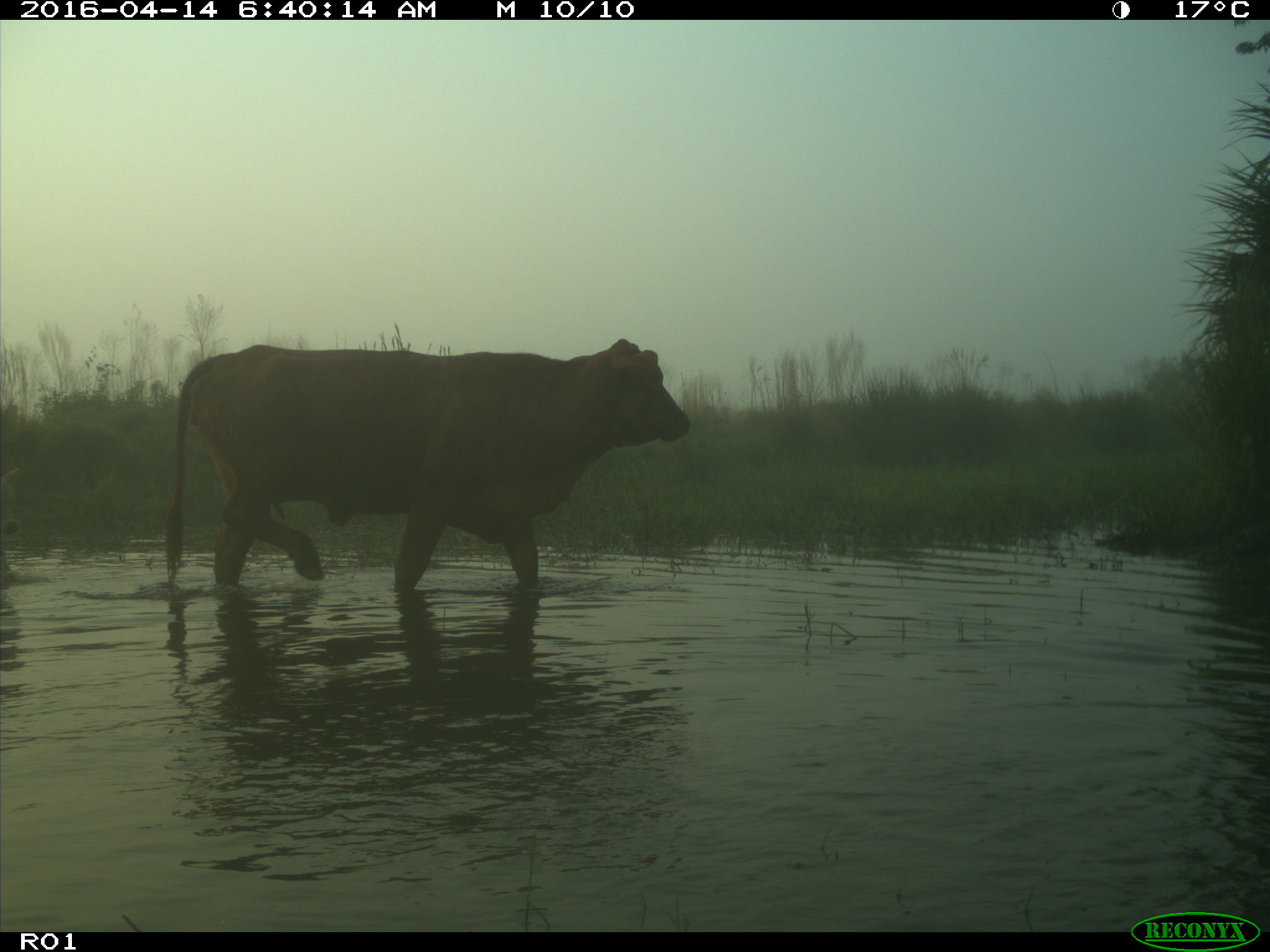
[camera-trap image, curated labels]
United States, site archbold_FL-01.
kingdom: Animalia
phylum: Chordata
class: Mammalia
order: Artiodactyla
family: Bovidae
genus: Bos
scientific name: Bos taurus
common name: domestic cow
Bos taurus (domestic cow).